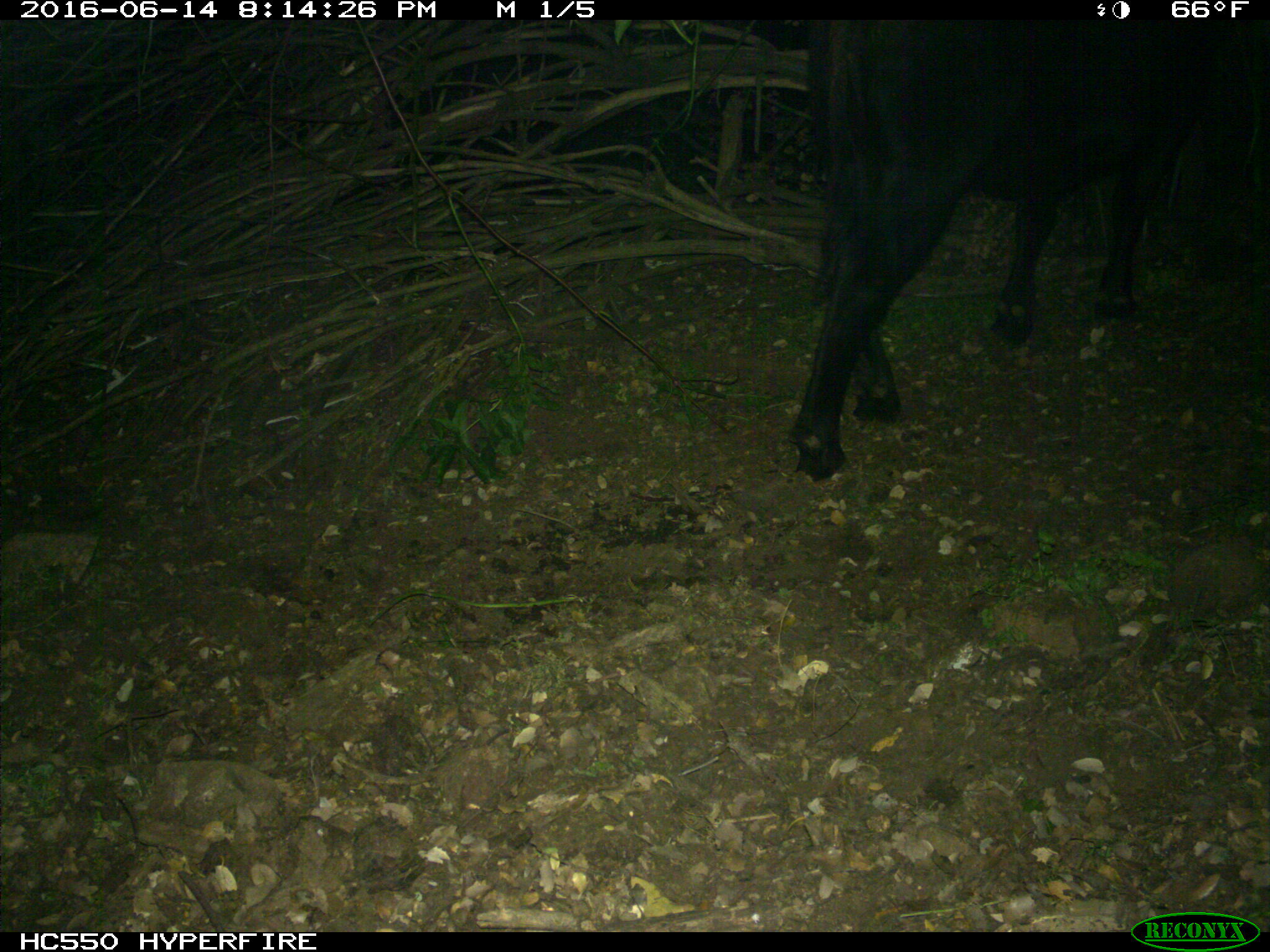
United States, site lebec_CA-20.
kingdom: Animalia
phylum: Chordata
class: Mammalia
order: Artiodactyla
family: Bovidae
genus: Bos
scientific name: Bos taurus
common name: domestic cow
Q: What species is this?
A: Bos taurus (domestic cow).